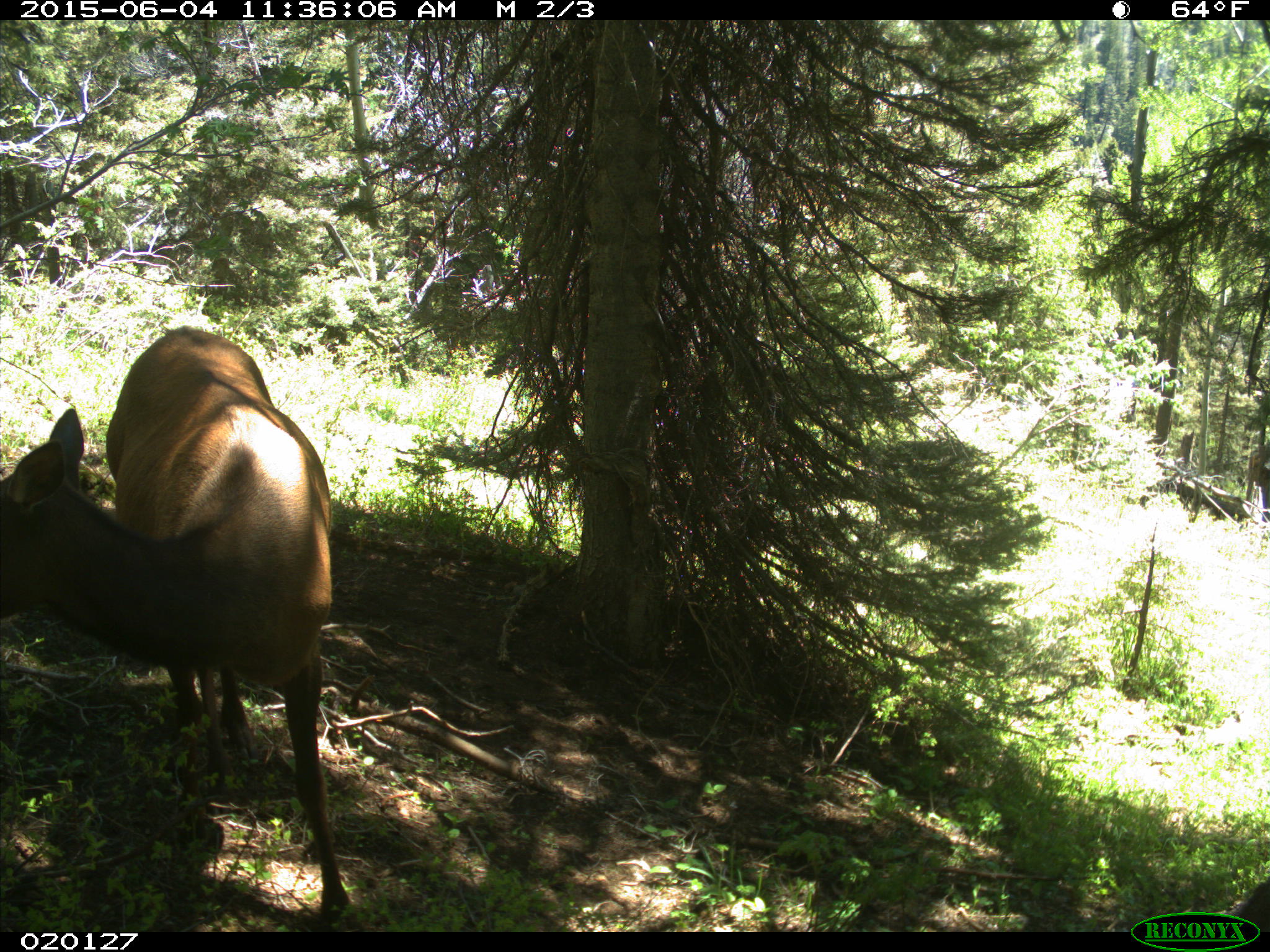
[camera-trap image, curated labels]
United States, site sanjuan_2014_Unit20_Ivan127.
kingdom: Animalia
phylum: Chordata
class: Mammalia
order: Artiodactyla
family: Cervidae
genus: Cervus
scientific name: Cervus elaphus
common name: red deer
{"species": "Cervus elaphus (red deer)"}